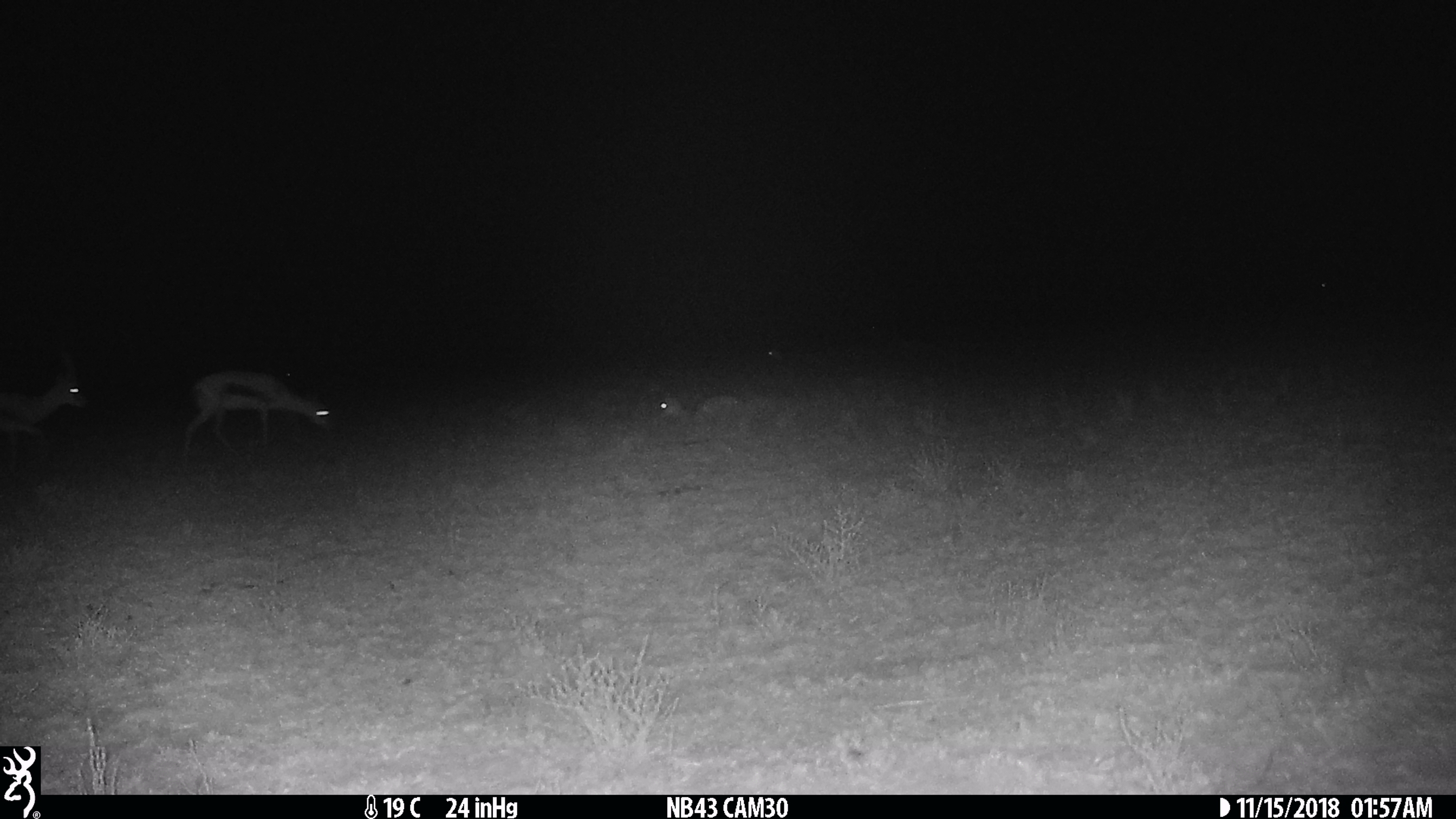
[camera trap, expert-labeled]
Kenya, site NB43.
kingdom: Animalia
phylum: Chordata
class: Mammalia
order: Artiodactyla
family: Bovidae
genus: Eudorcas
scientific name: Eudorcas thomsonii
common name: thomon's gazelle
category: gazelle thomsons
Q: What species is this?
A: Gazelle thomsons (thomon's gazelle) (Eudorcas thomsonii).